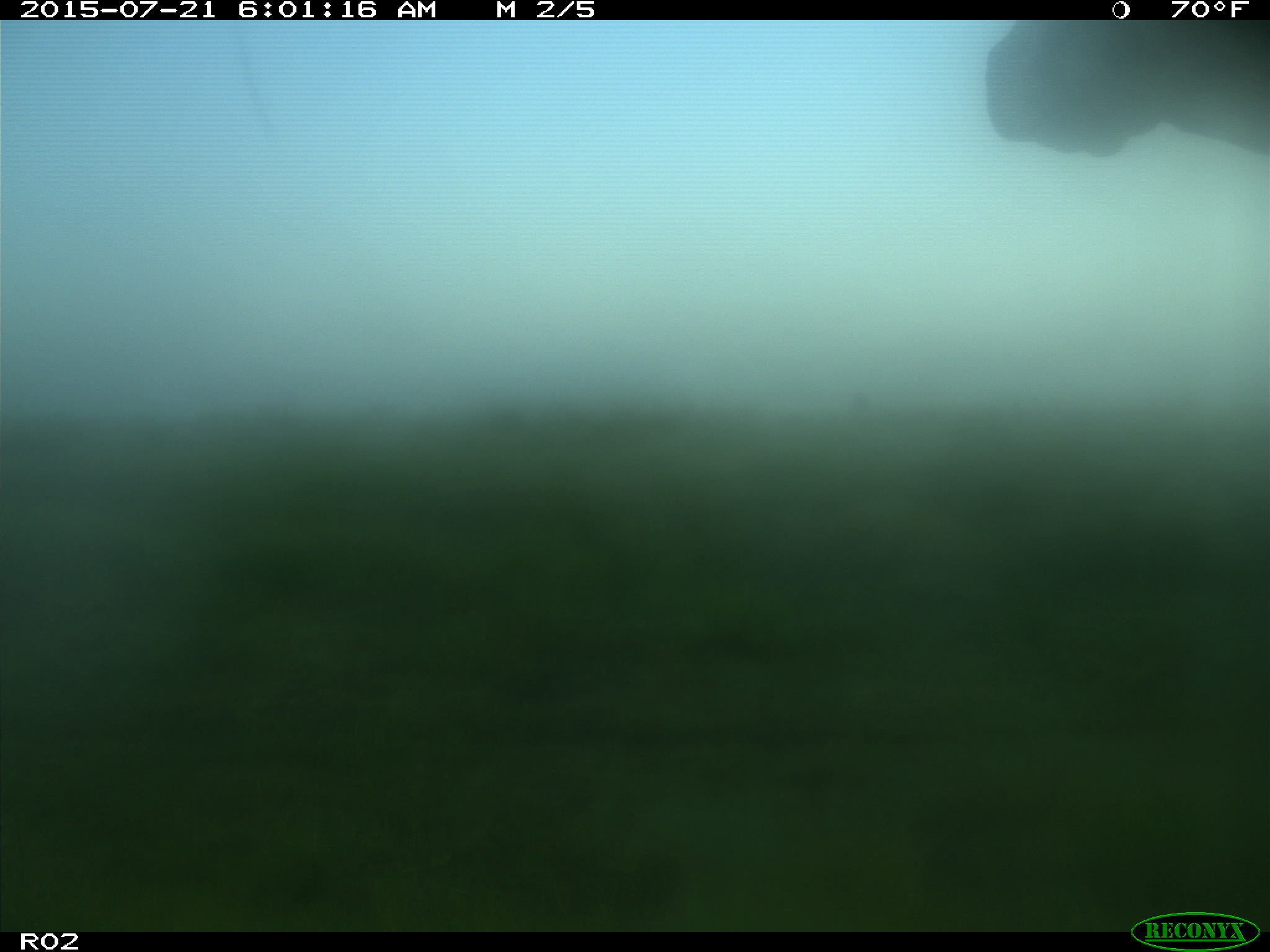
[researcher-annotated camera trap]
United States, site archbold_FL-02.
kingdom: Animalia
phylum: Chordata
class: Mammalia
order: Artiodactyla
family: Bovidae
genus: Bos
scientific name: Bos taurus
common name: domestic cow